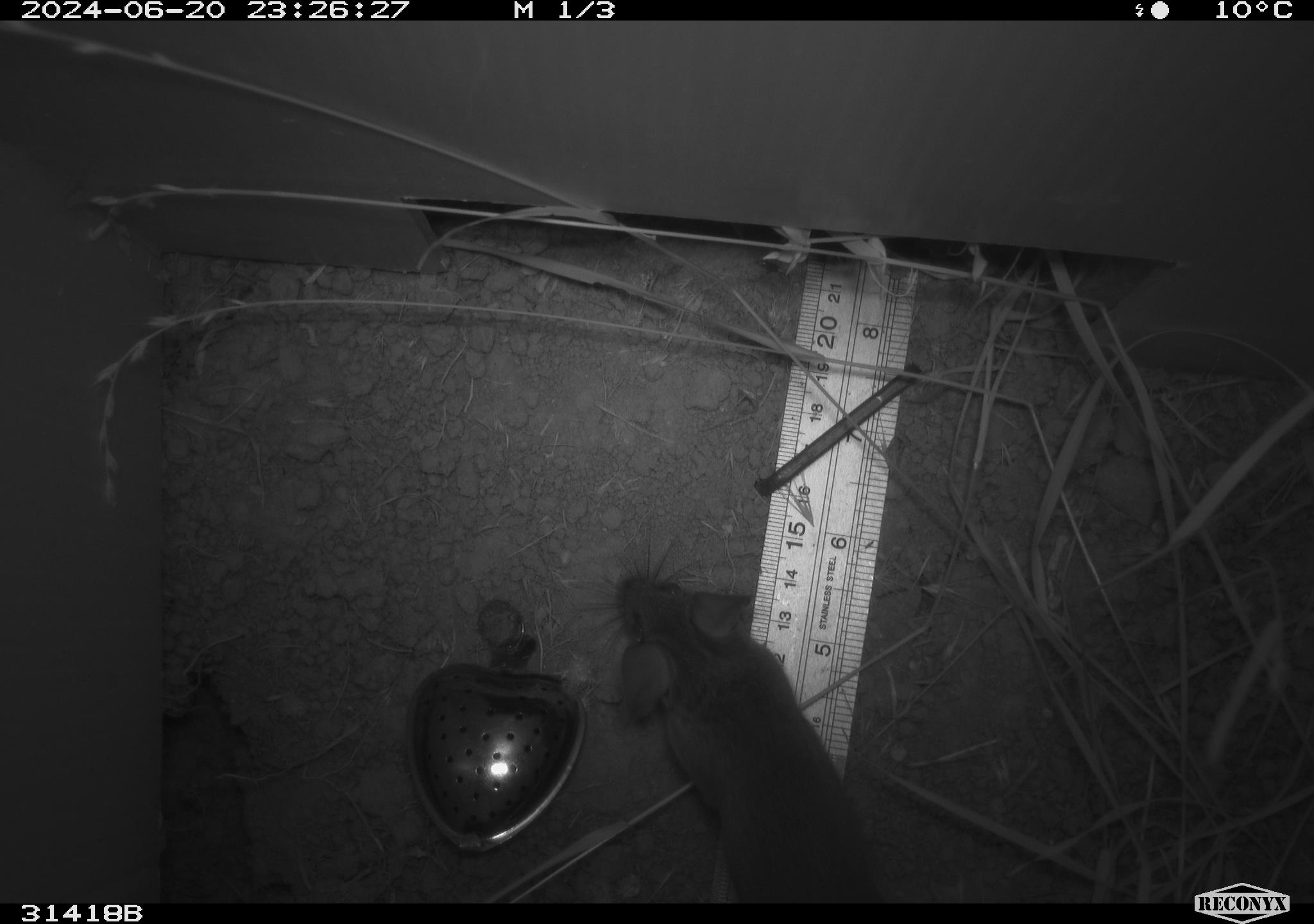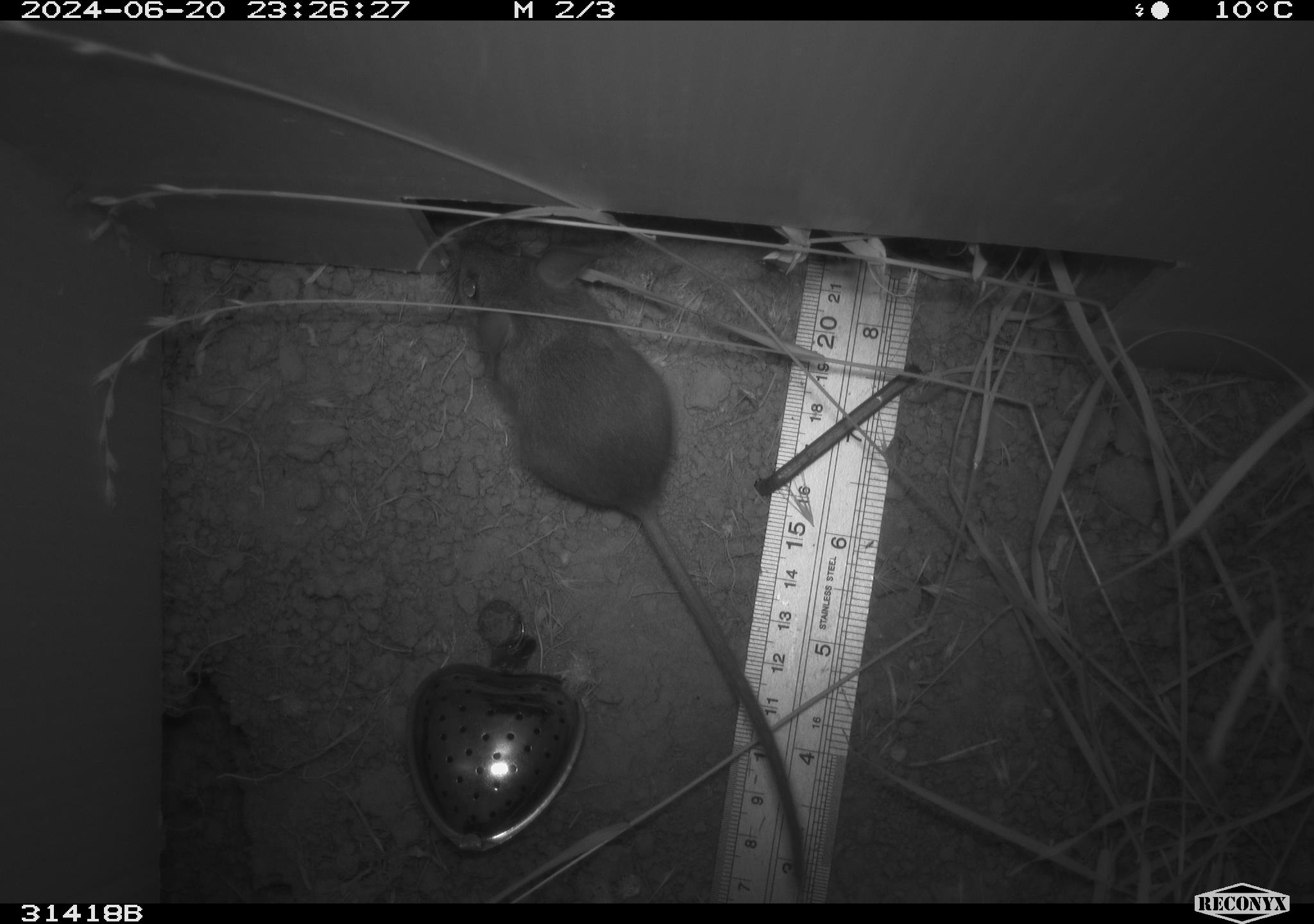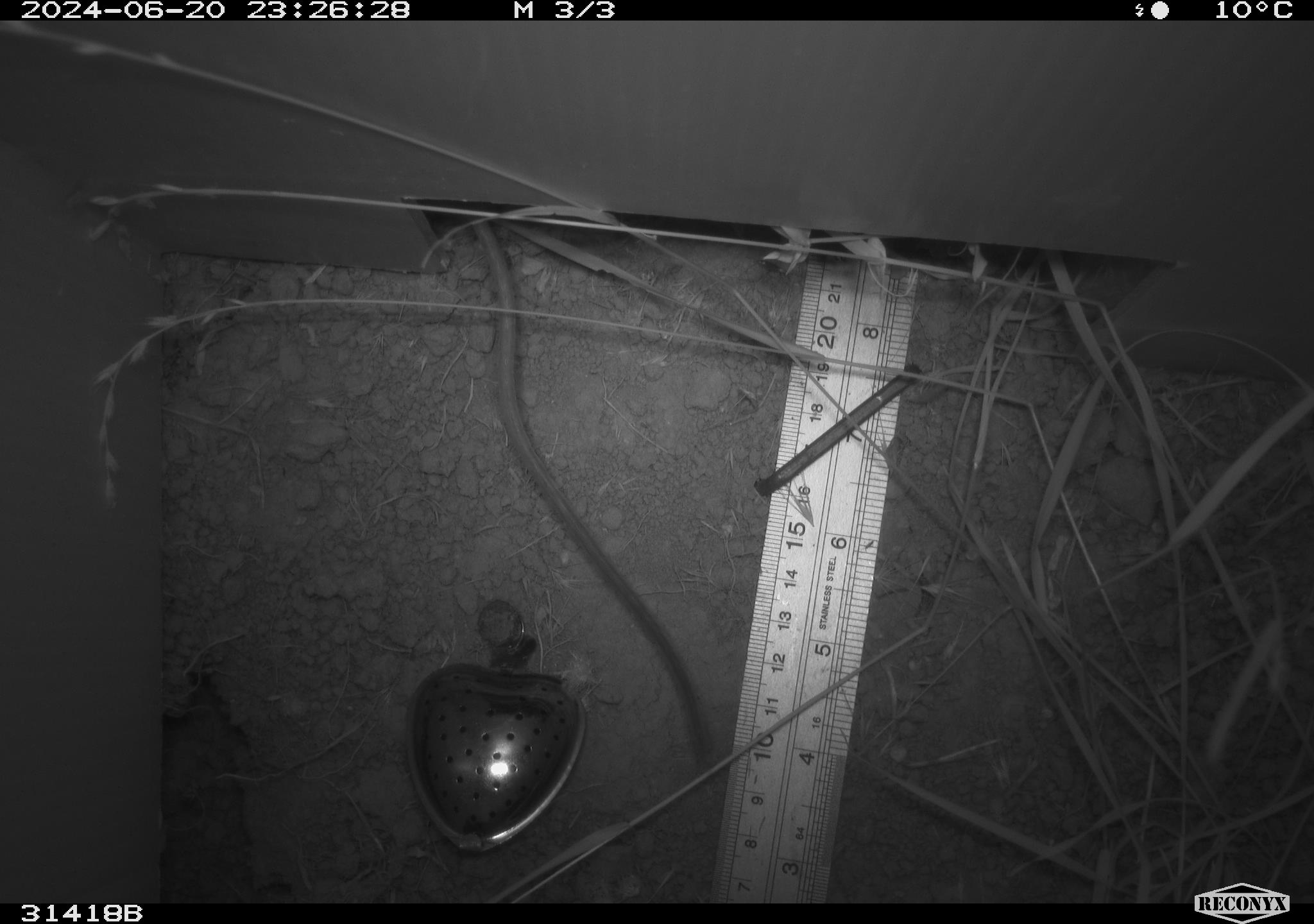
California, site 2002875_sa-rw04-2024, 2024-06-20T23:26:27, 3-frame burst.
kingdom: Animalia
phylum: Chordata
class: Mammalia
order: Rodentia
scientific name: Rodentia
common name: rodent